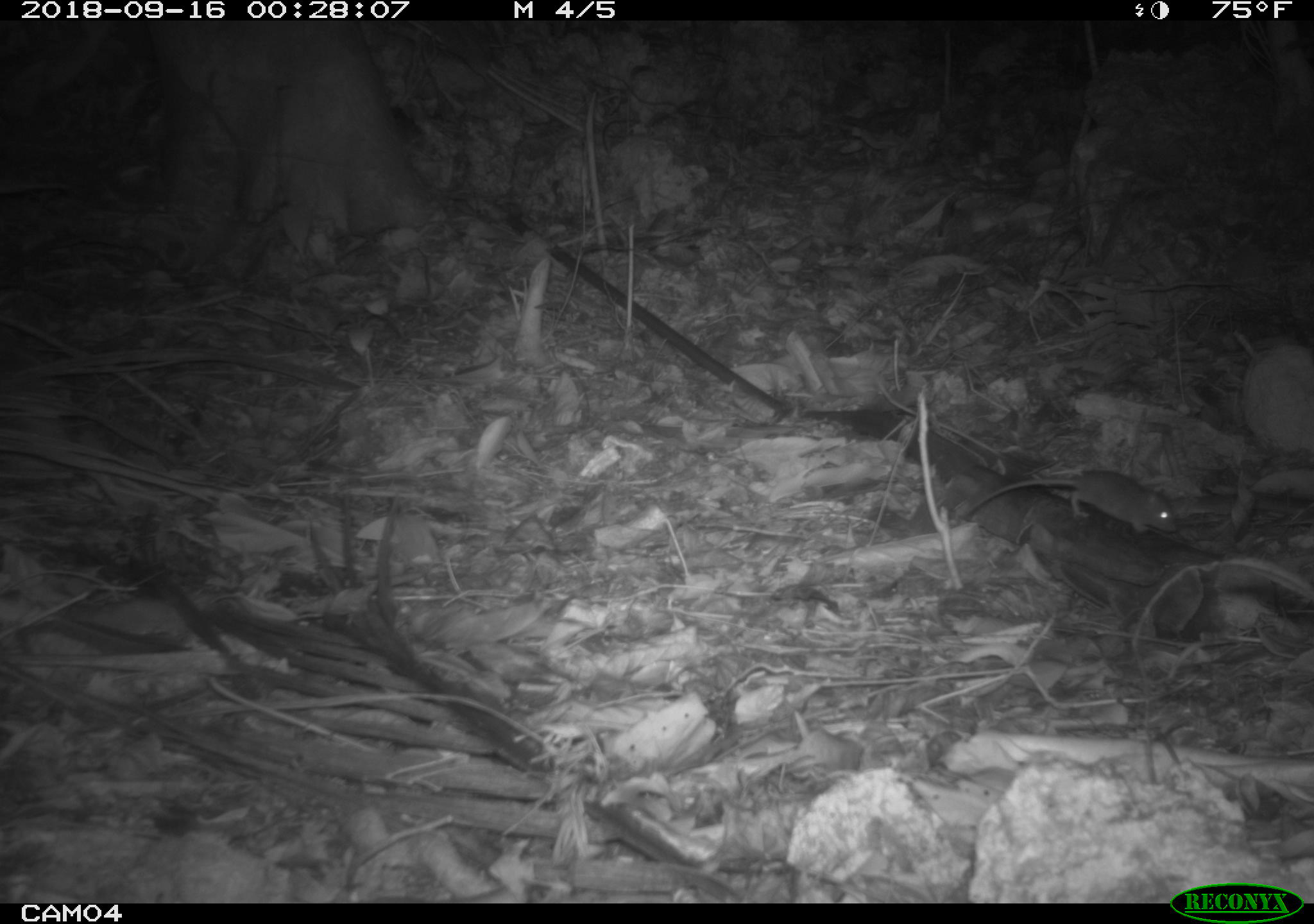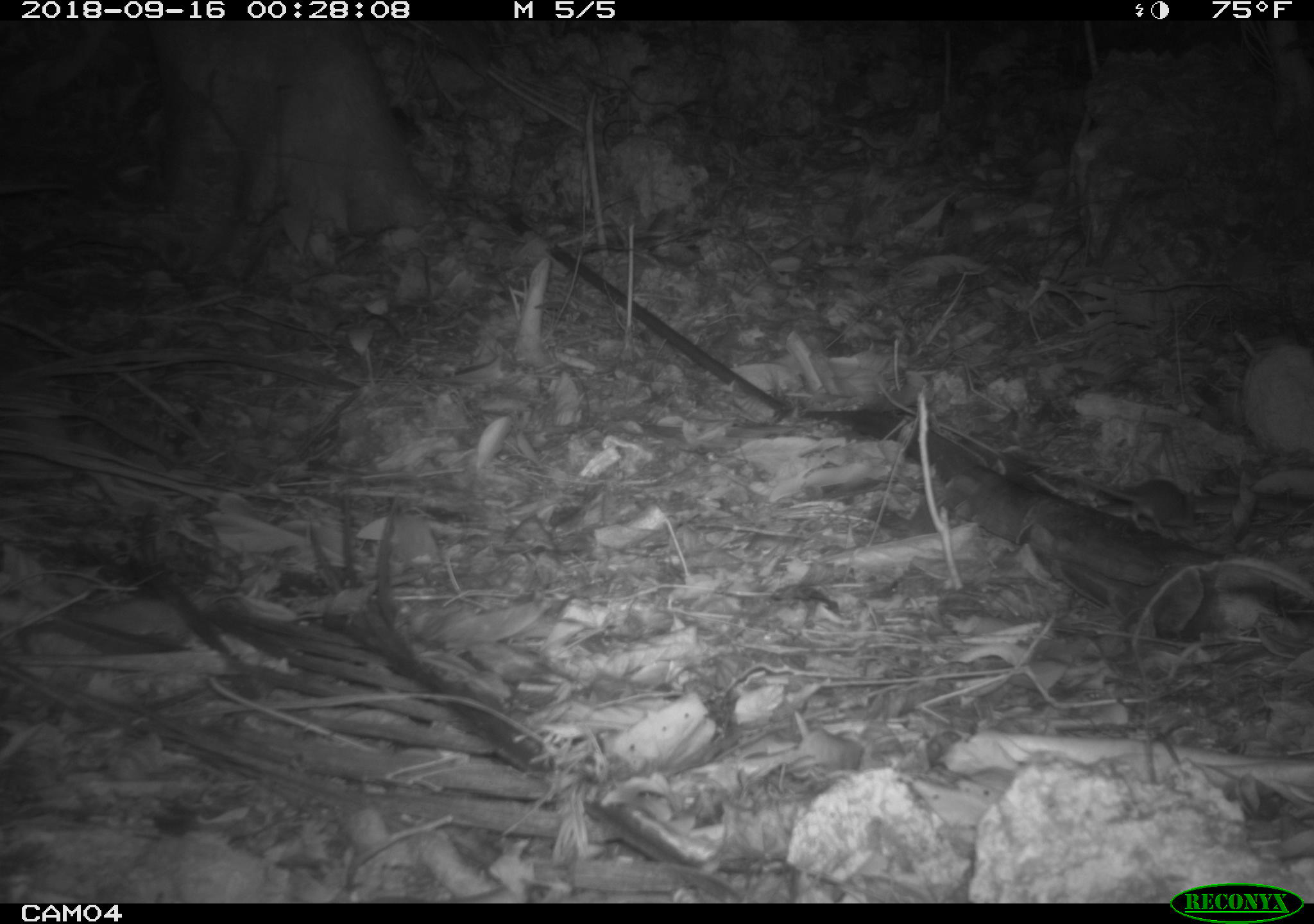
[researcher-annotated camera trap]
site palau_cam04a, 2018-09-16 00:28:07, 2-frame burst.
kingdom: Animalia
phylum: Chordata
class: Mammalia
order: Rodentia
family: Muridae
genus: Rattus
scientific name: Rattus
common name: rat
Rat (Rattus).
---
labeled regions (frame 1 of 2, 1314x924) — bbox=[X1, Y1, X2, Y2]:
rat: bbox=[929, 456, 1177, 542]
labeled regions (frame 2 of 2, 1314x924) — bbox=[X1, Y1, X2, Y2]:
rat: bbox=[1066, 467, 1205, 535]